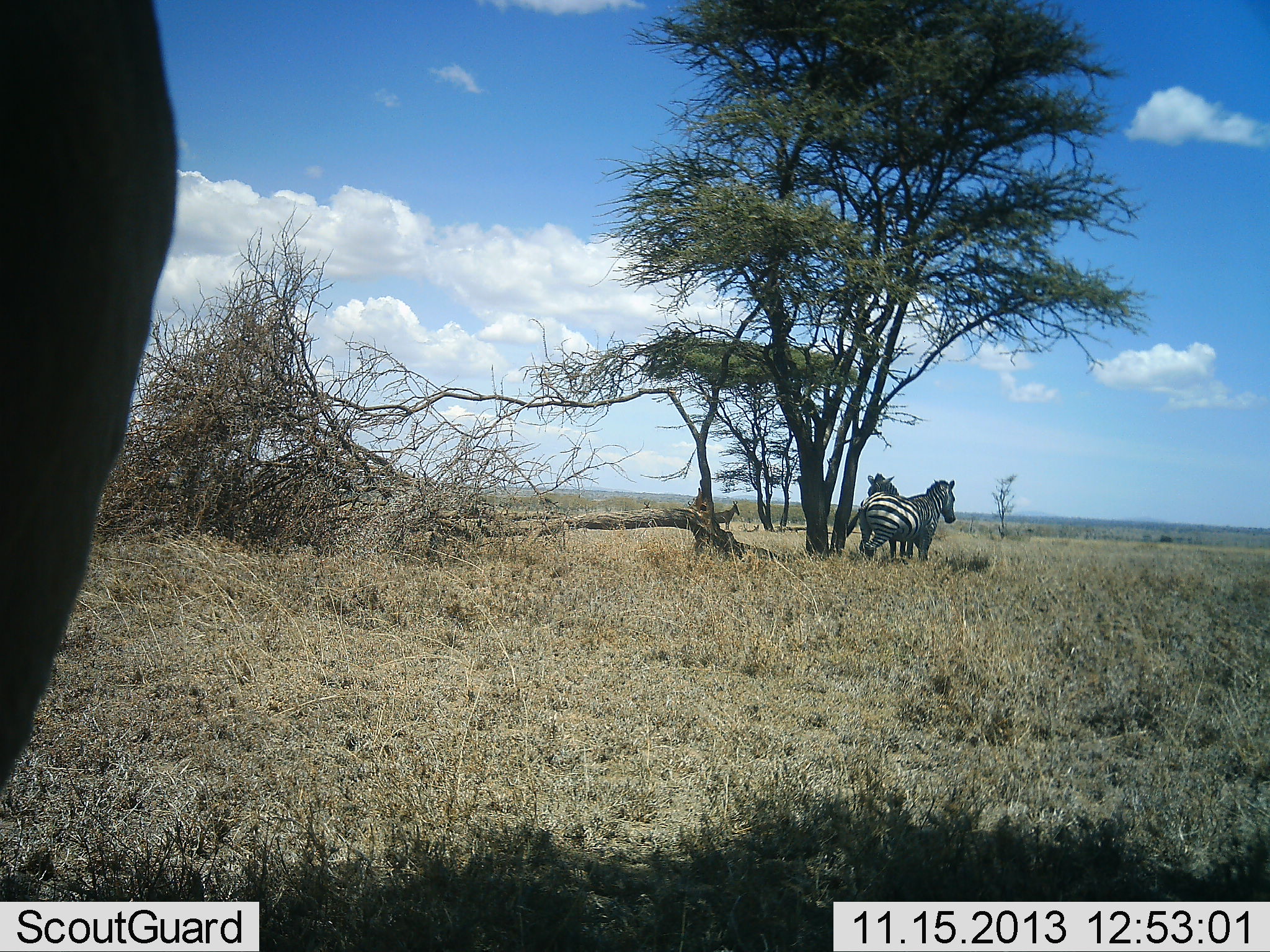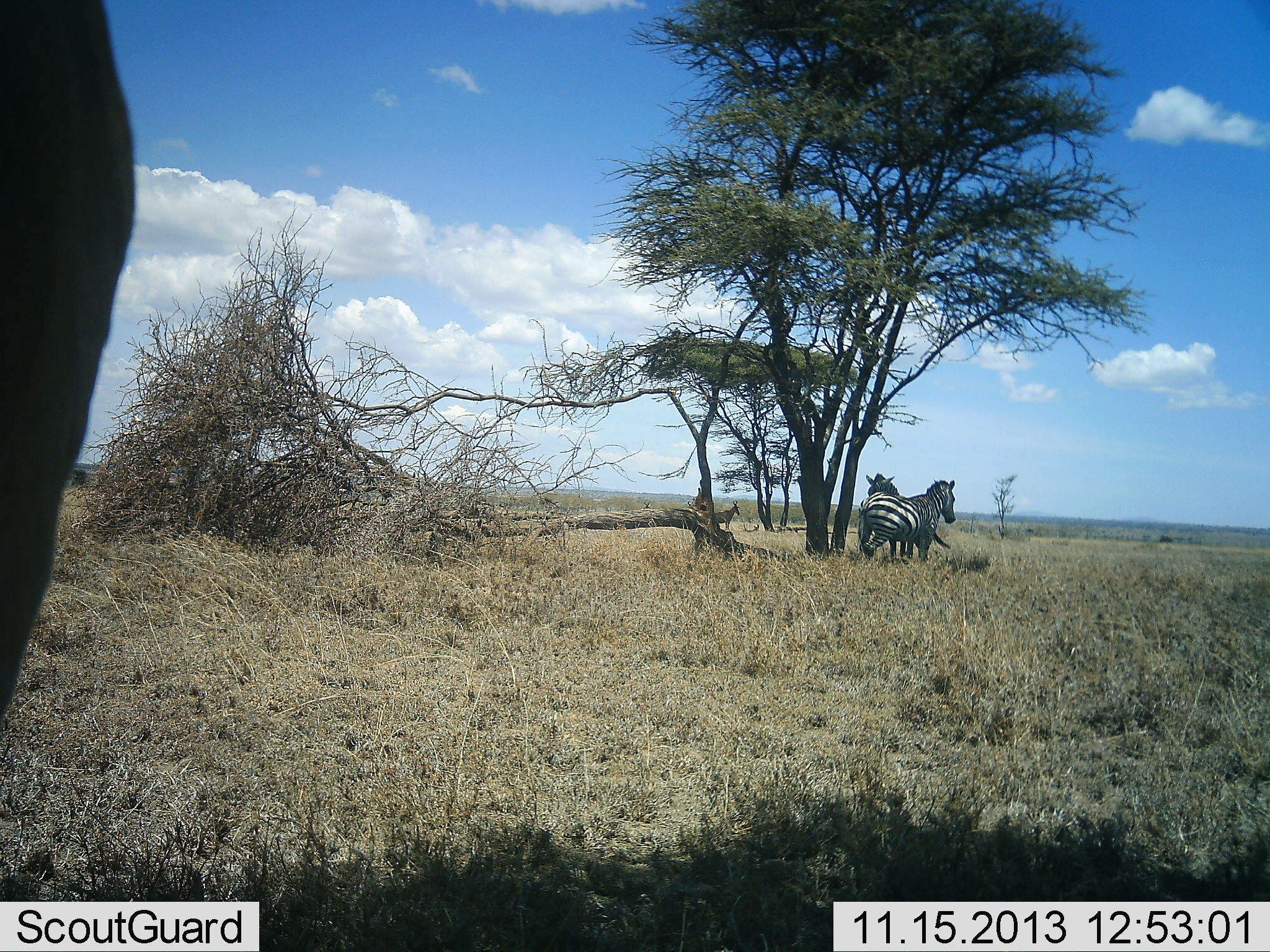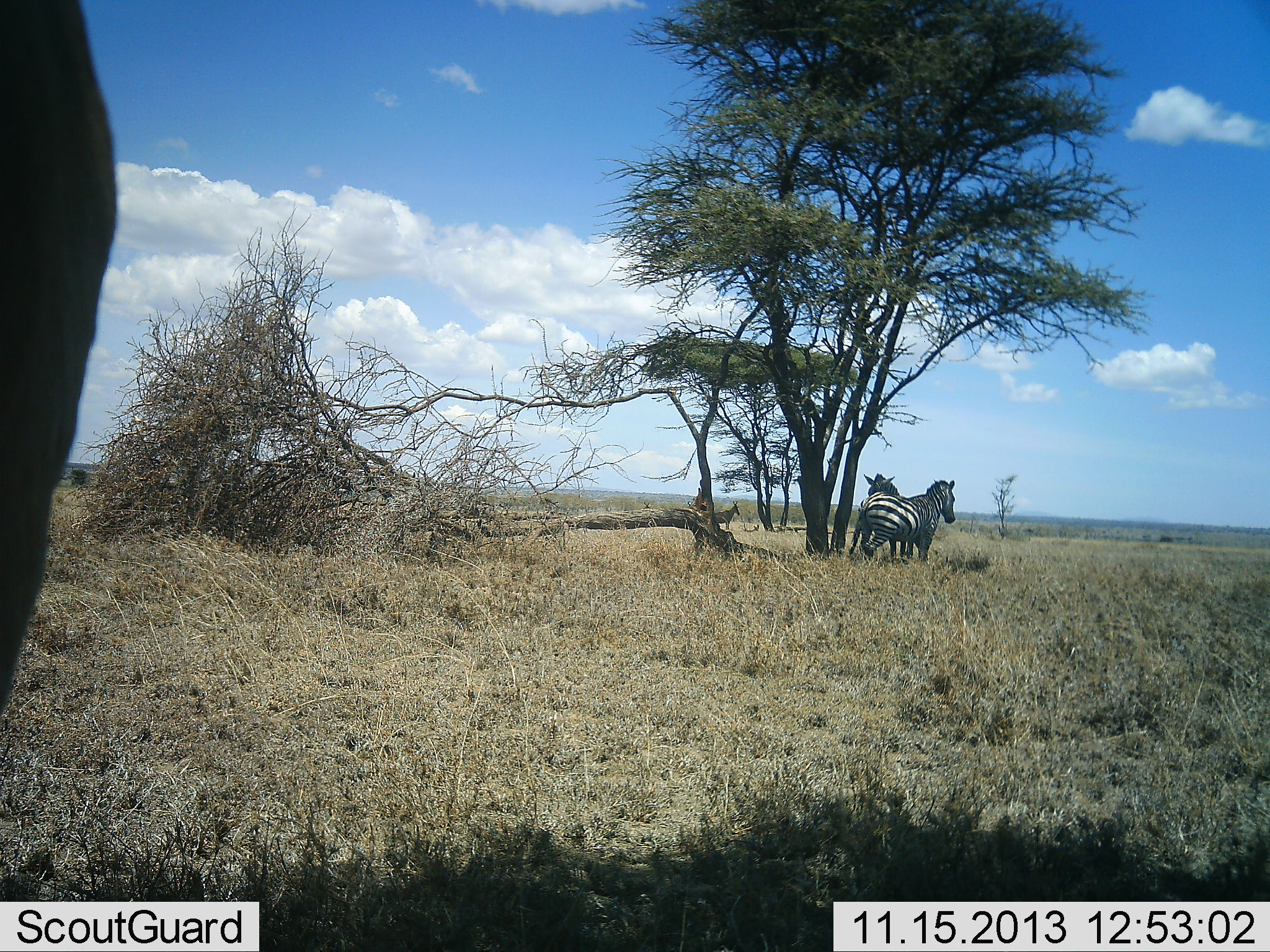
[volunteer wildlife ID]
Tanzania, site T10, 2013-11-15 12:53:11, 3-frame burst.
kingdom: Animalia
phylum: Chordata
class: Mammalia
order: Perissodactyla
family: Equidae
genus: Equus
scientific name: Equus quagga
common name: plains zebra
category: zebra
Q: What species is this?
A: Zebra (plains zebra) (Equus quagga).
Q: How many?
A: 2.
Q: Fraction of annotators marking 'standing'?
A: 86%.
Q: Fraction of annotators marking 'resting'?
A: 14%.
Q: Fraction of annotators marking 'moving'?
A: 0%.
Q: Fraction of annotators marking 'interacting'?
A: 5%.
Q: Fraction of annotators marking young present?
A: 0%.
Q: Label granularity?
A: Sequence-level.